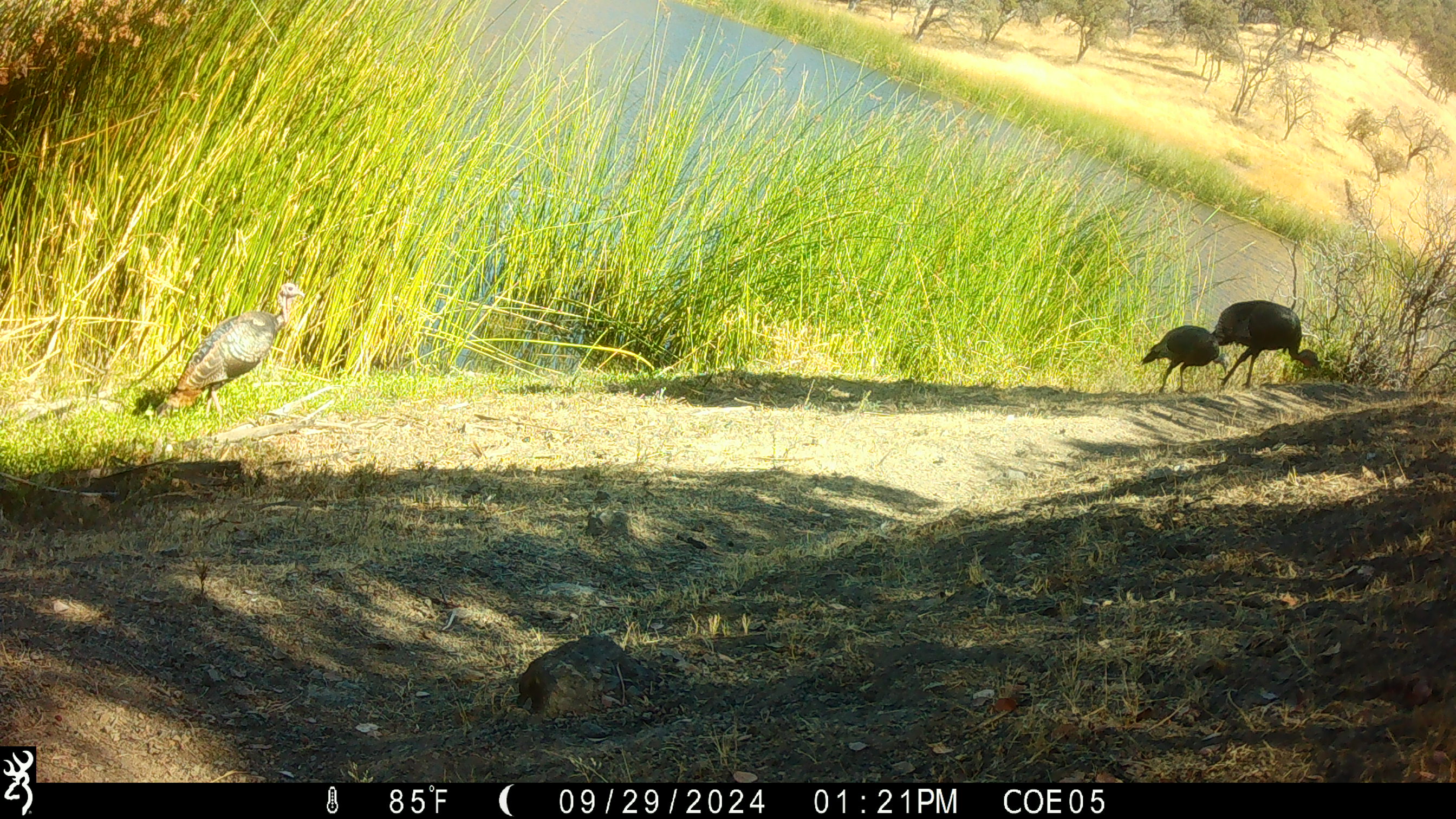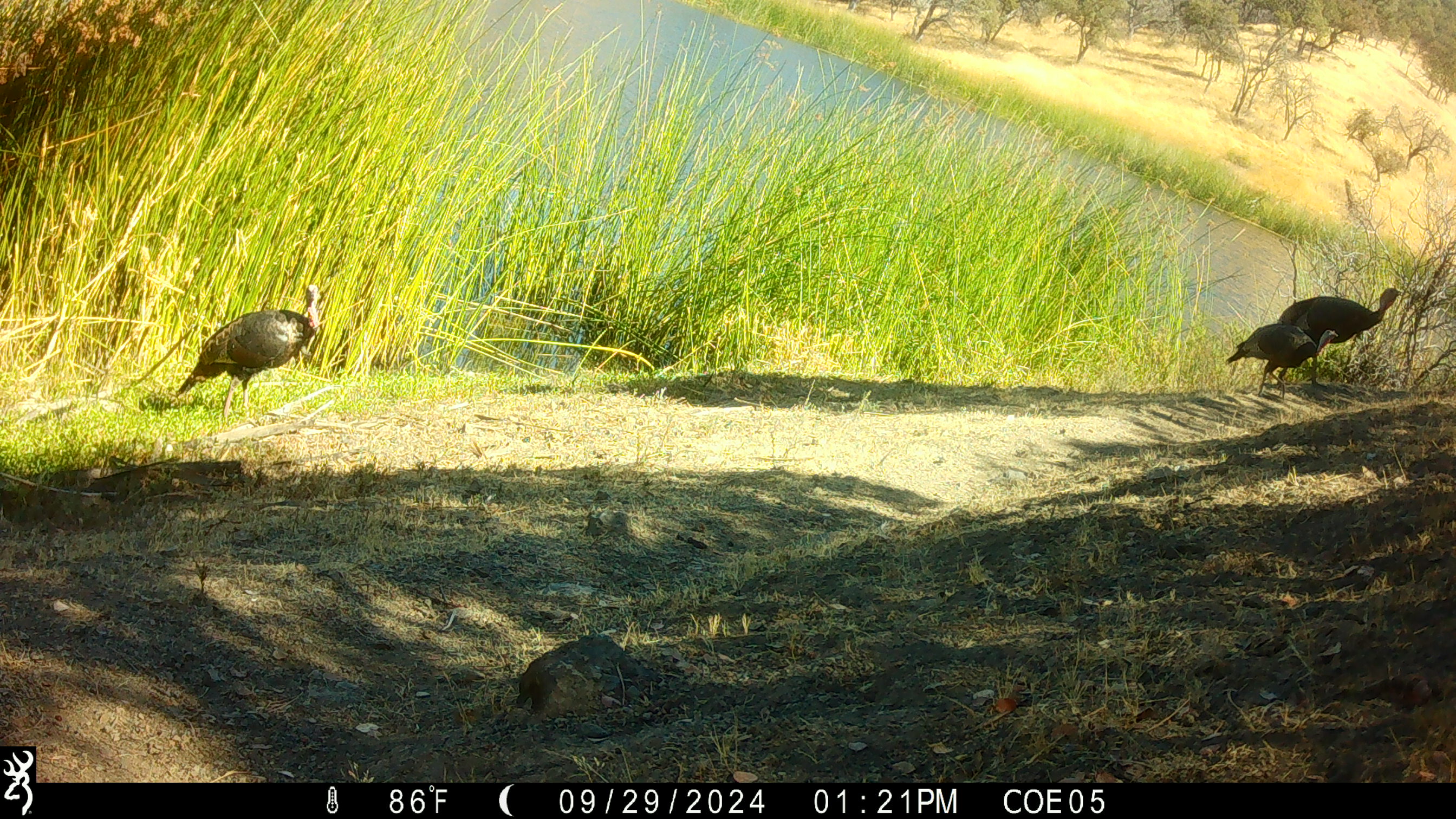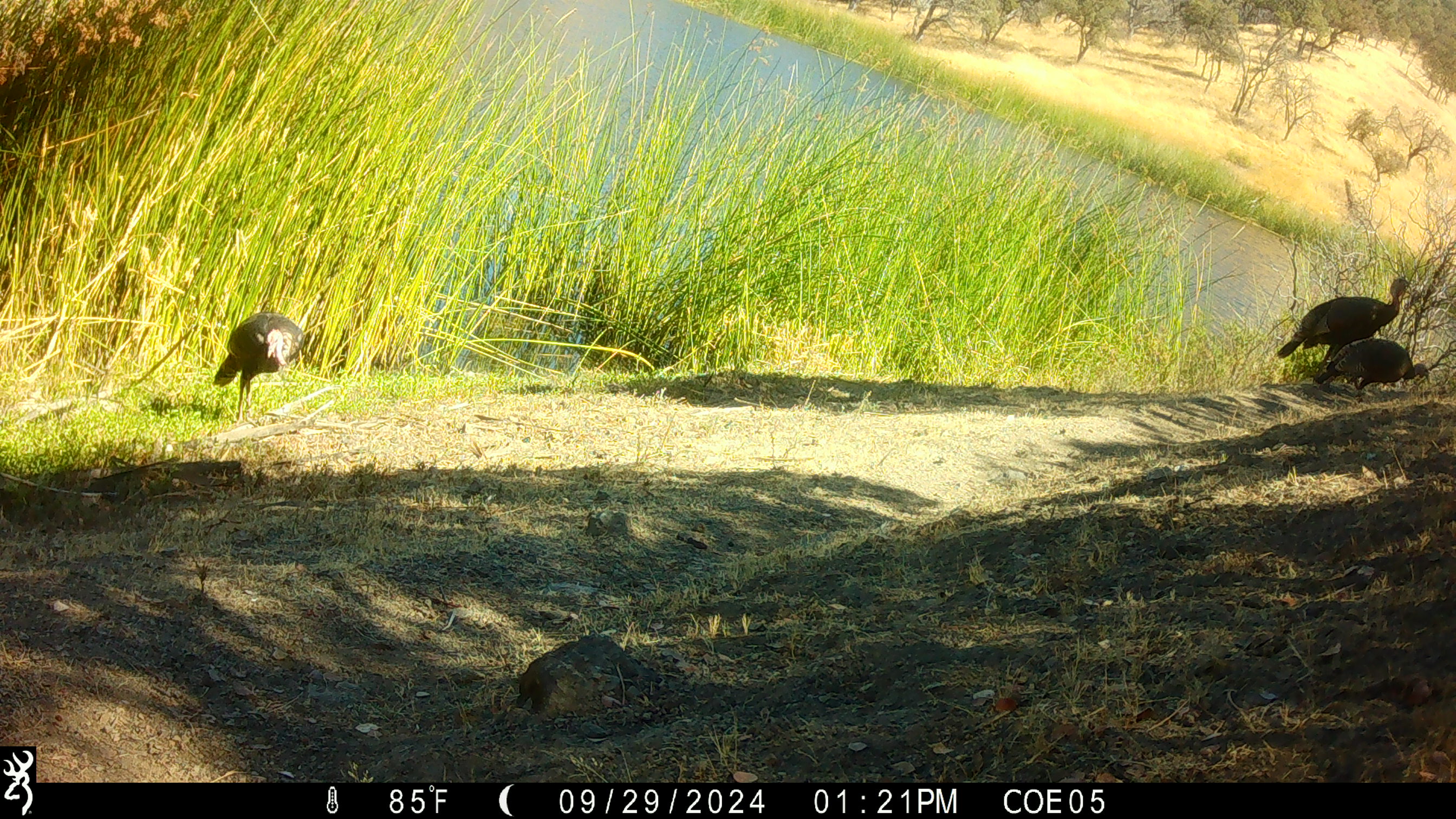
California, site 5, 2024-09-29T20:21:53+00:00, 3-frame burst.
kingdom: Animalia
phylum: Chordata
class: Aves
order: Galliformes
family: Phasianidae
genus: Meleagris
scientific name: Meleagris gallopavo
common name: turkey